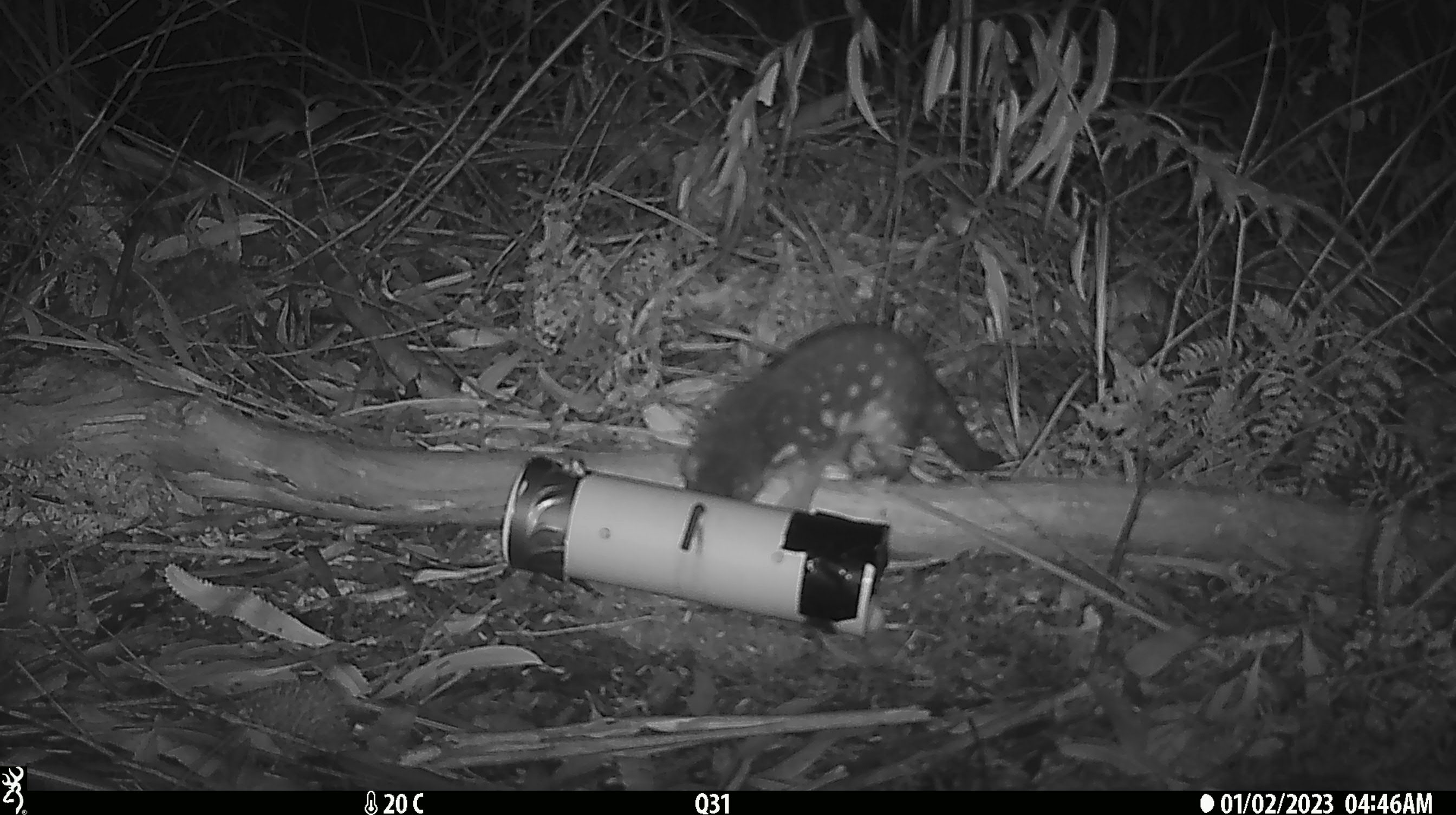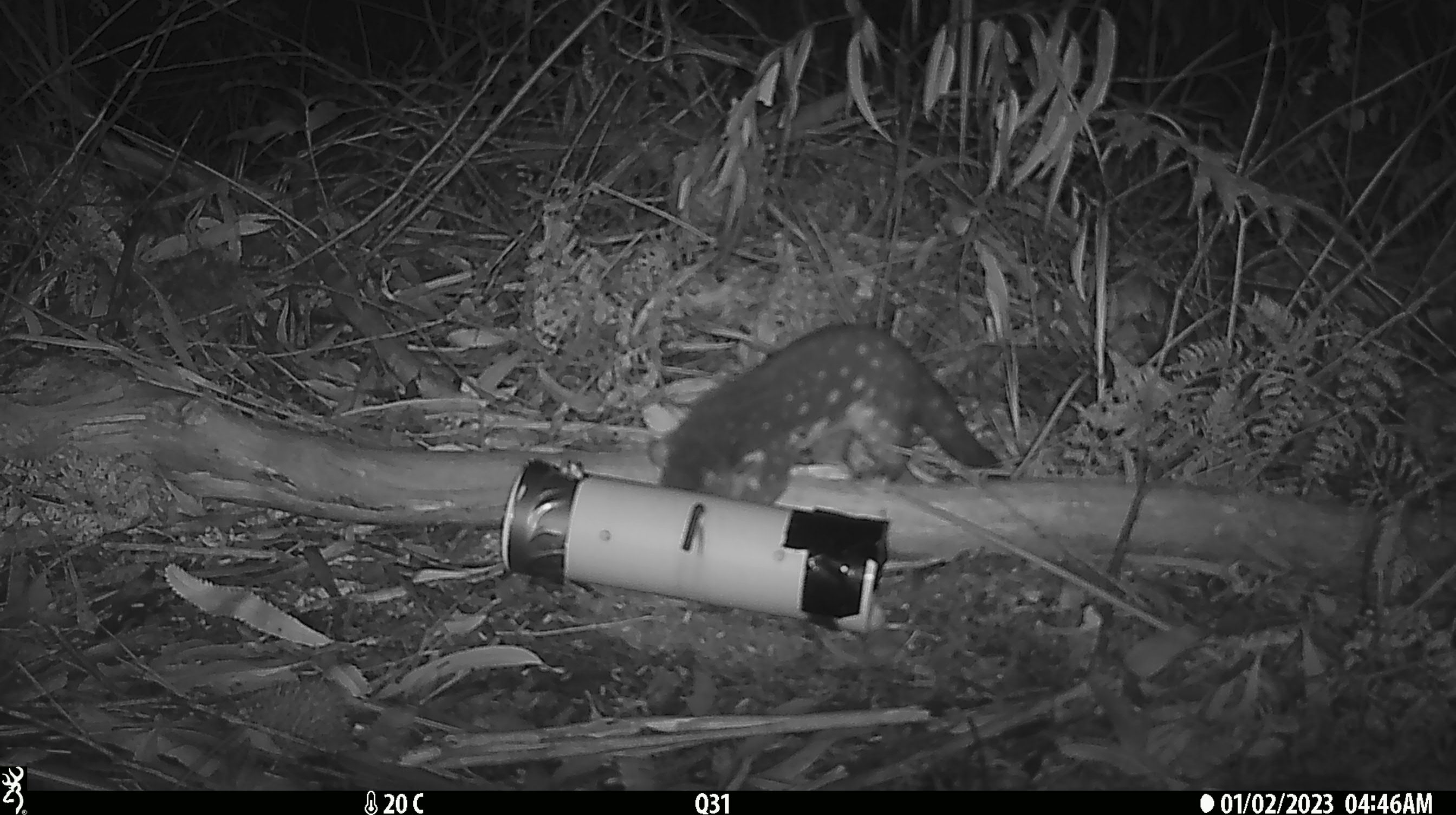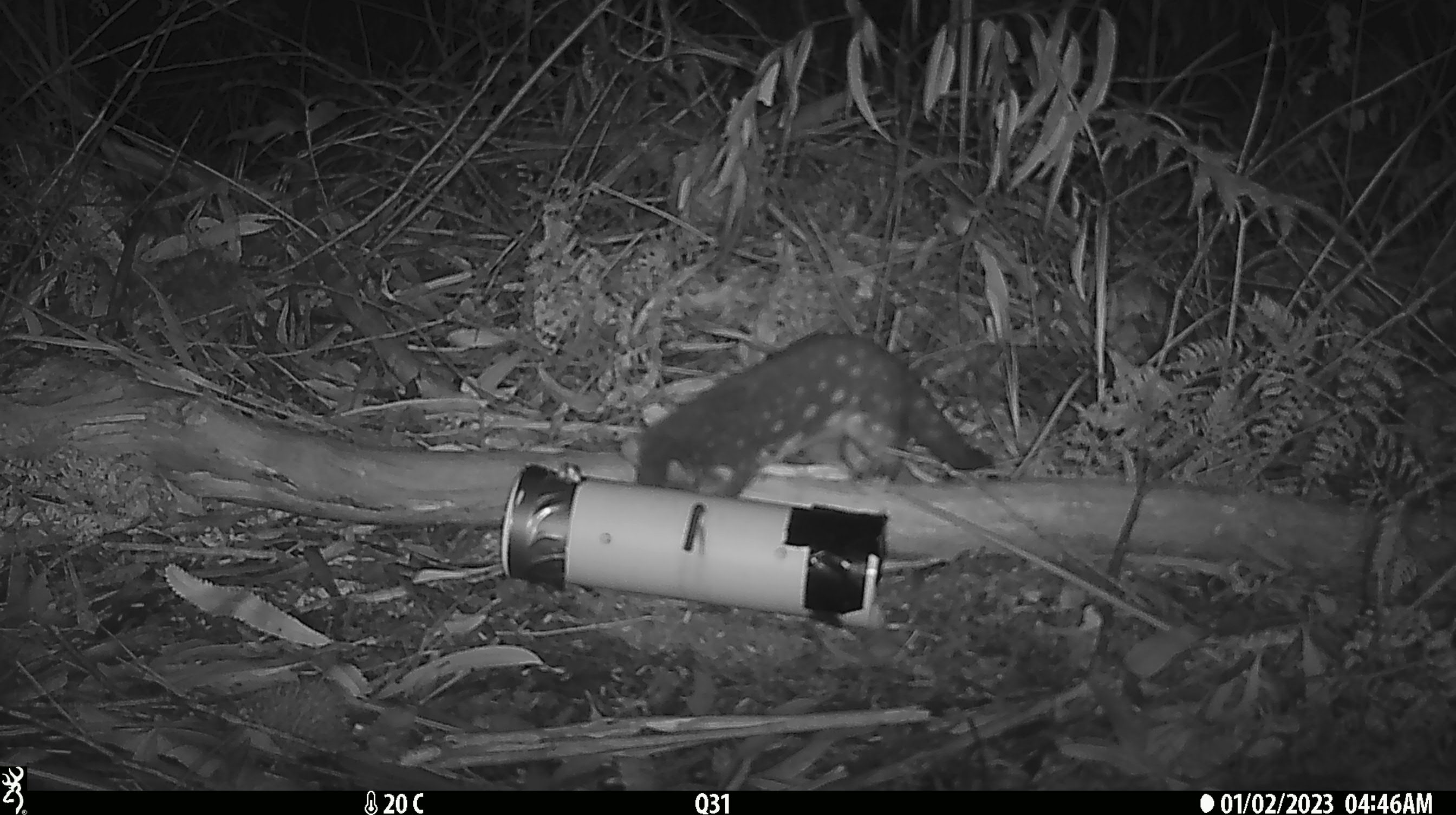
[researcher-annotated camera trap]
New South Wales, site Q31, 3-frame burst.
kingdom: Animalia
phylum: Chordata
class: Mammalia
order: Dasyuromorphia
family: Dasyuridae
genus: Dasyurus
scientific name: Dasyurus maculatus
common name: spotted-tailed quoll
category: quoll